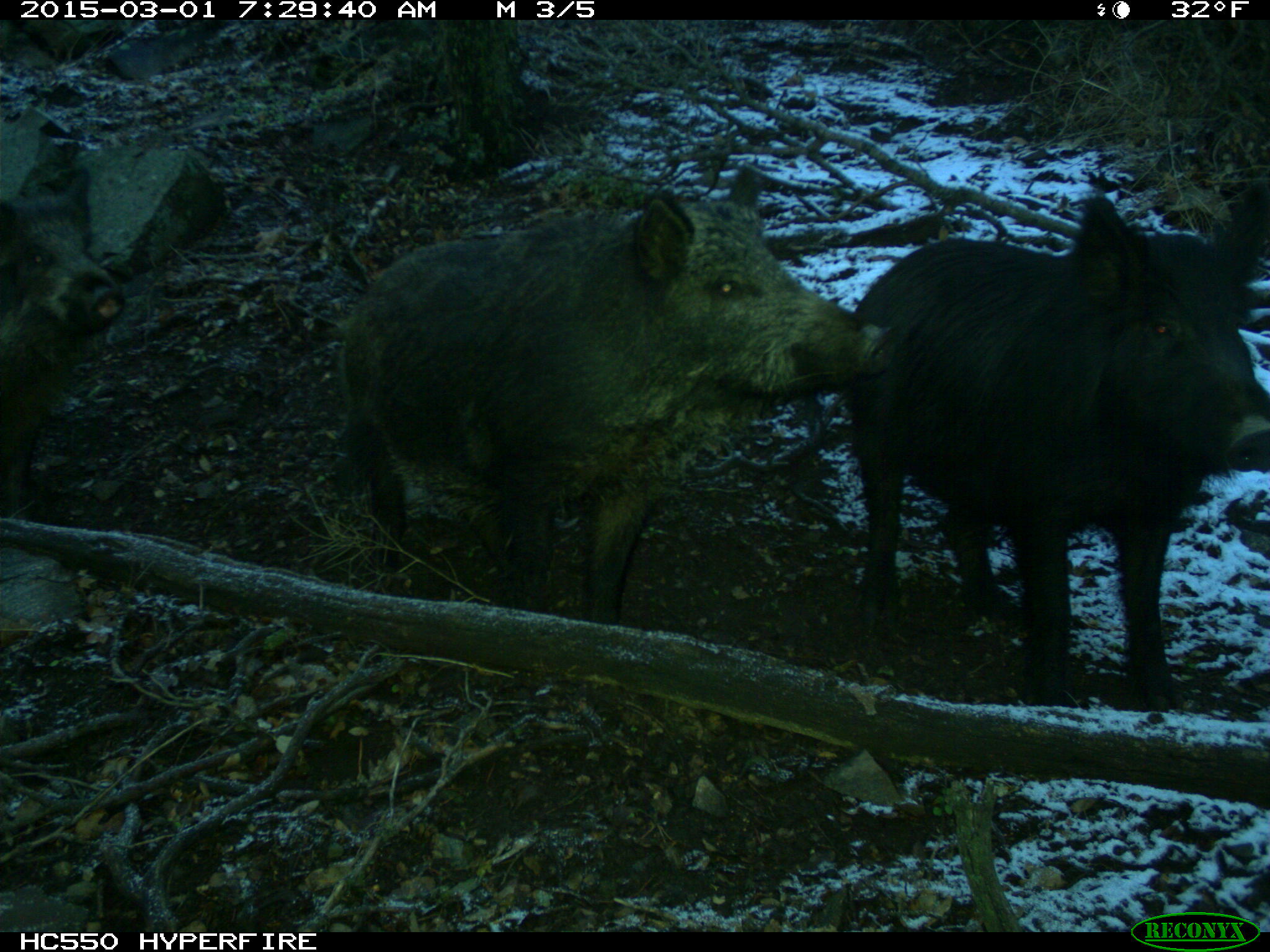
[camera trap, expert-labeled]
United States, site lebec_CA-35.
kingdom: Animalia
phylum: Chordata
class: Mammalia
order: Artiodactyla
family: Suidae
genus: Sus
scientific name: Sus scrofa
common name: wild boar